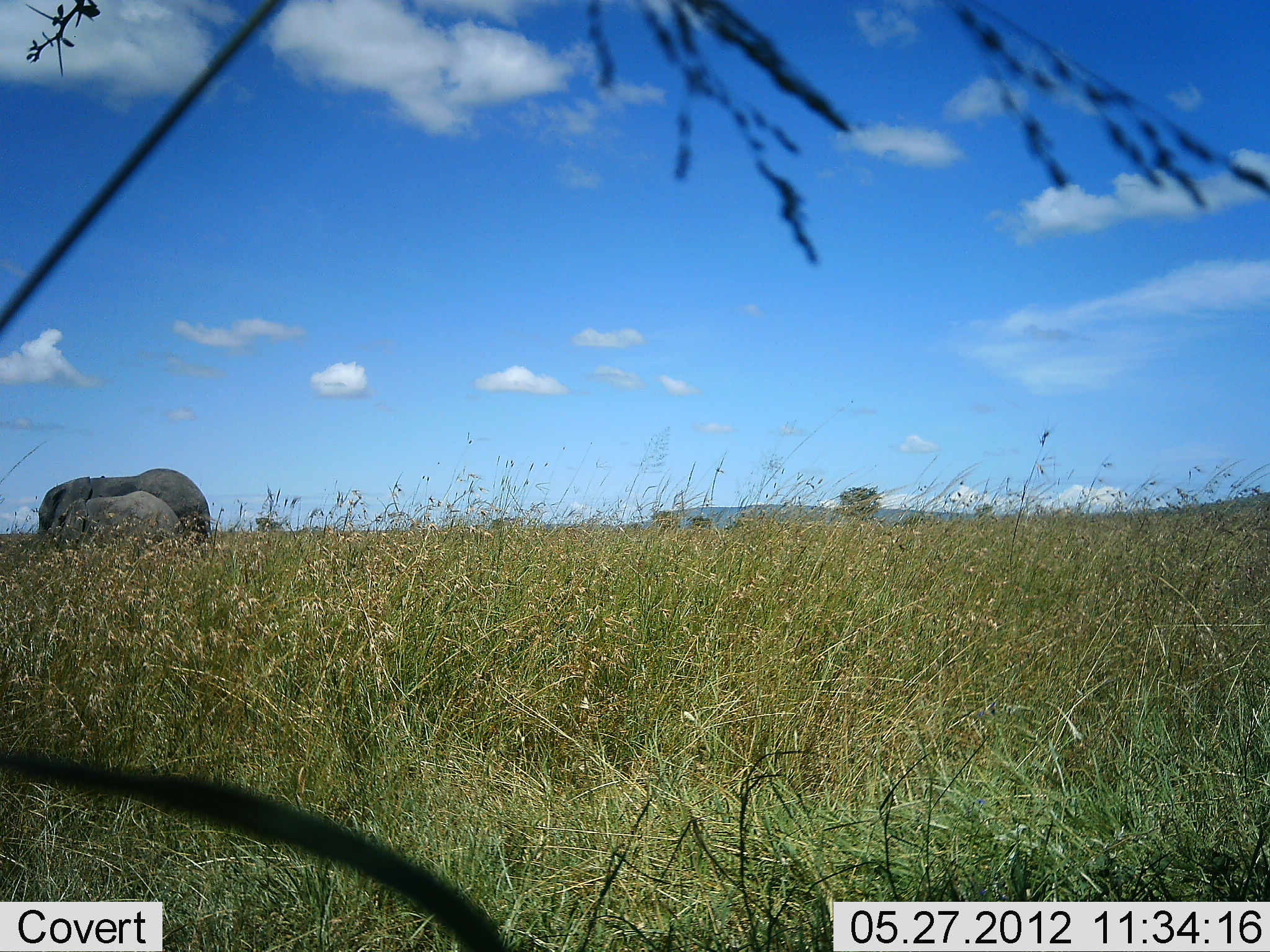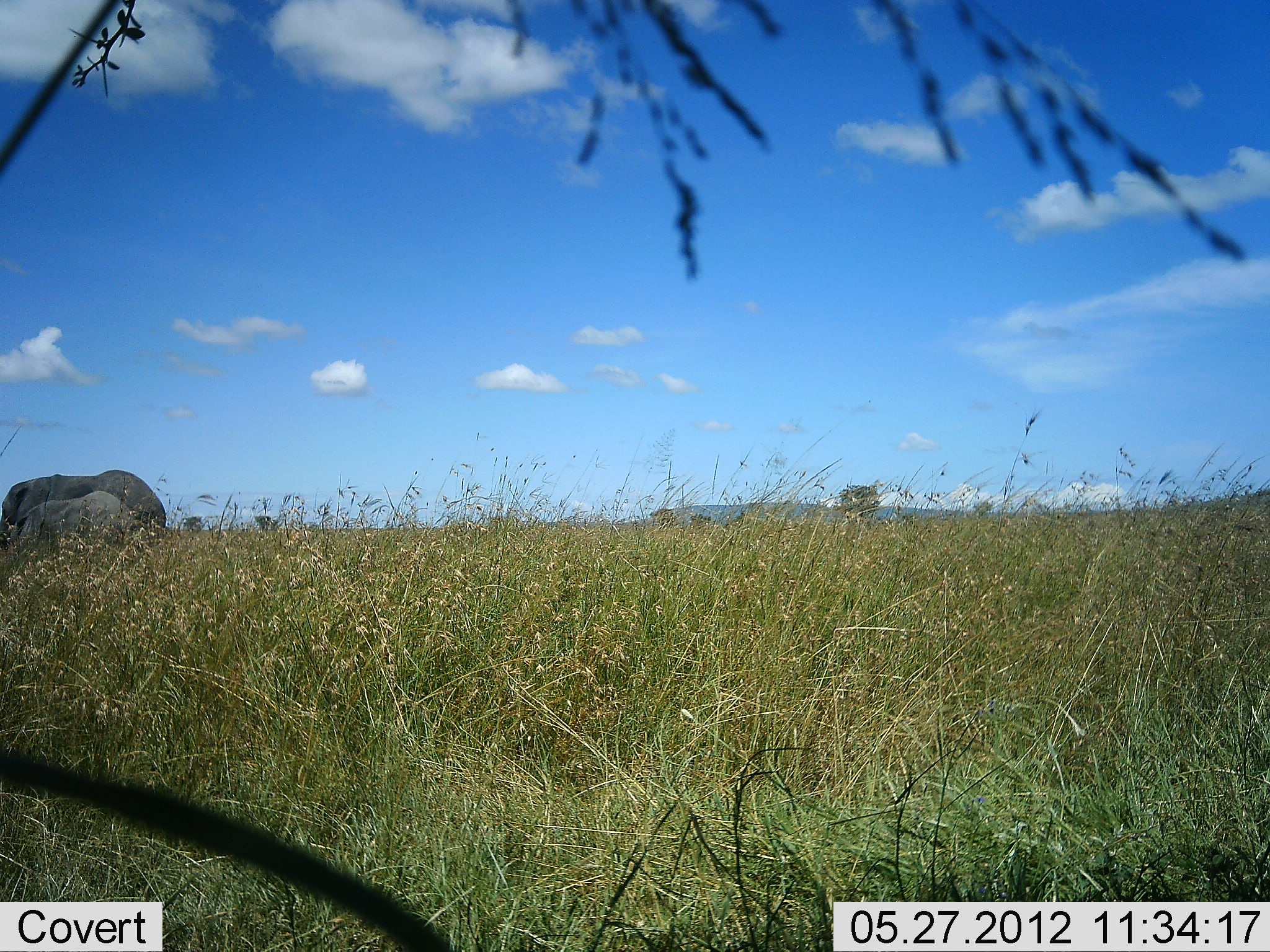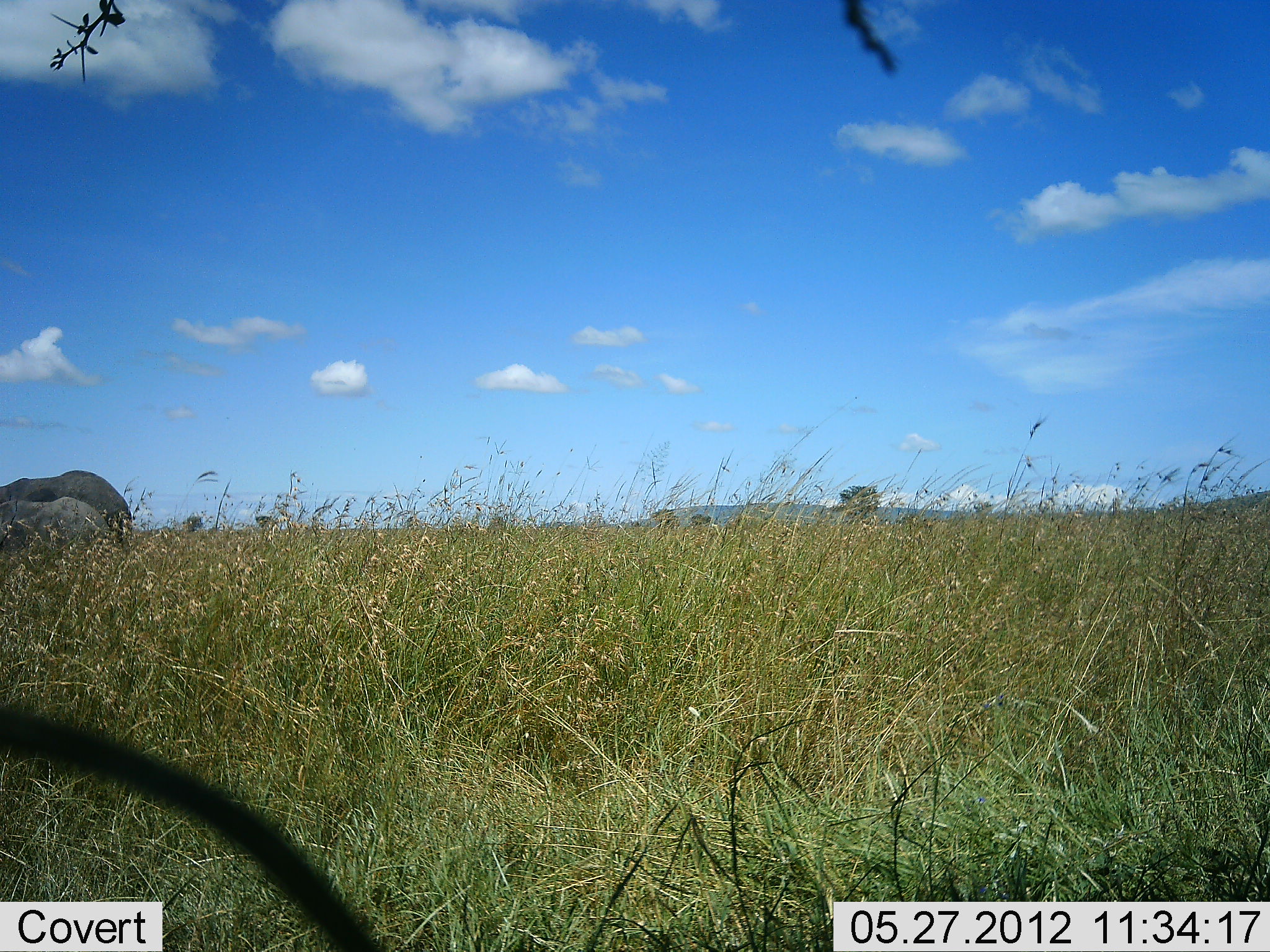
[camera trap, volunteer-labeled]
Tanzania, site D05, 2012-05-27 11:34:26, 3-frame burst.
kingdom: Animalia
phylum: Chordata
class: Mammalia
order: Proboscidea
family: Elephantidae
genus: Loxodonta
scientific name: Loxodonta africana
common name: african bush elephant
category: elephant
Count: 2.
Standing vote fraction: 20%.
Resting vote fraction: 0%.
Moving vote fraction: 70%.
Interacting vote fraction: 0%.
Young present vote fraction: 30%.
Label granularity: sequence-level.